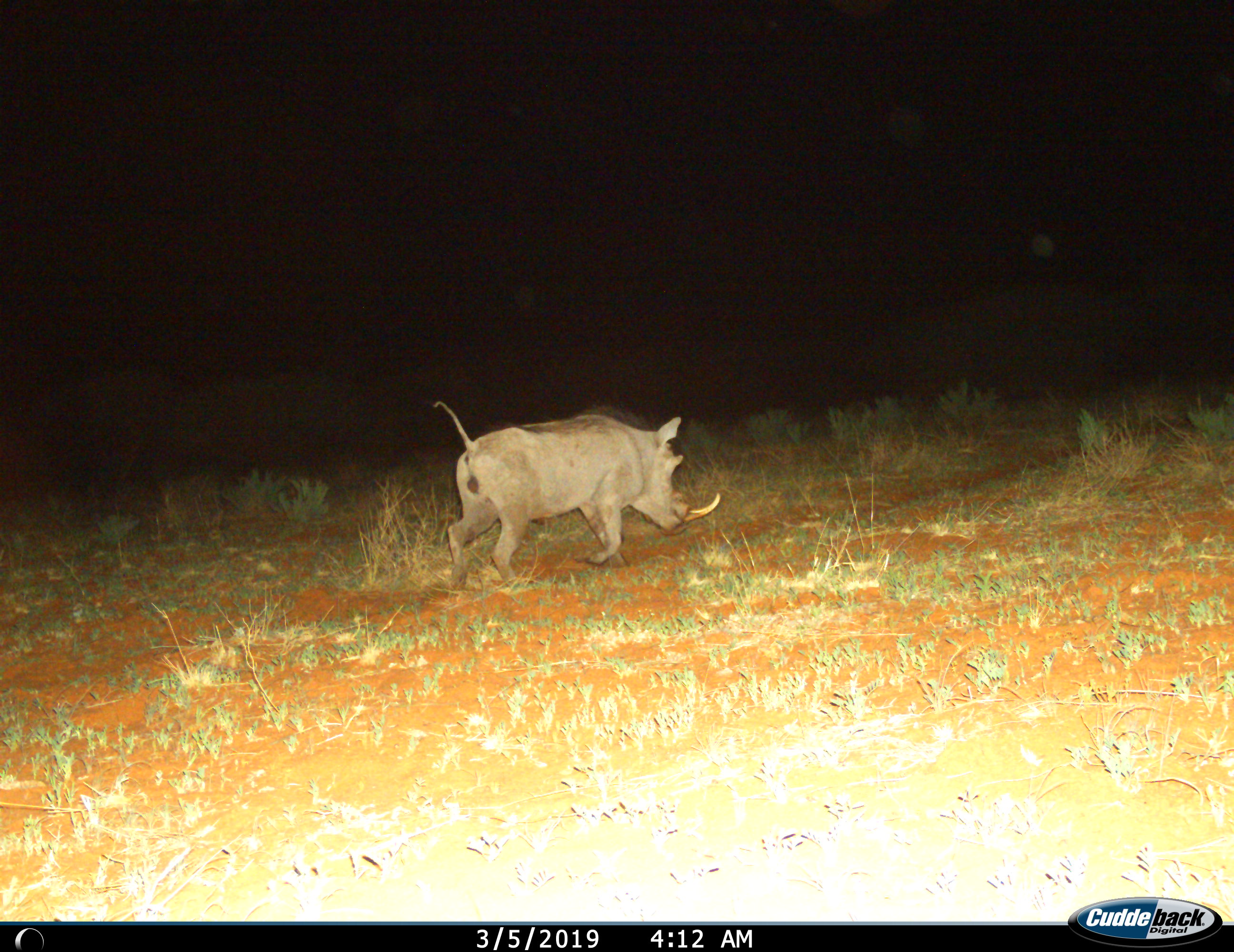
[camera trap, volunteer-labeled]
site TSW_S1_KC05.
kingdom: Animalia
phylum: Chordata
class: Mammalia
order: Artiodactyla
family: Suidae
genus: Phacochoerus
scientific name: Phacochoerus africanus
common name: warthog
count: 1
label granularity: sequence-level